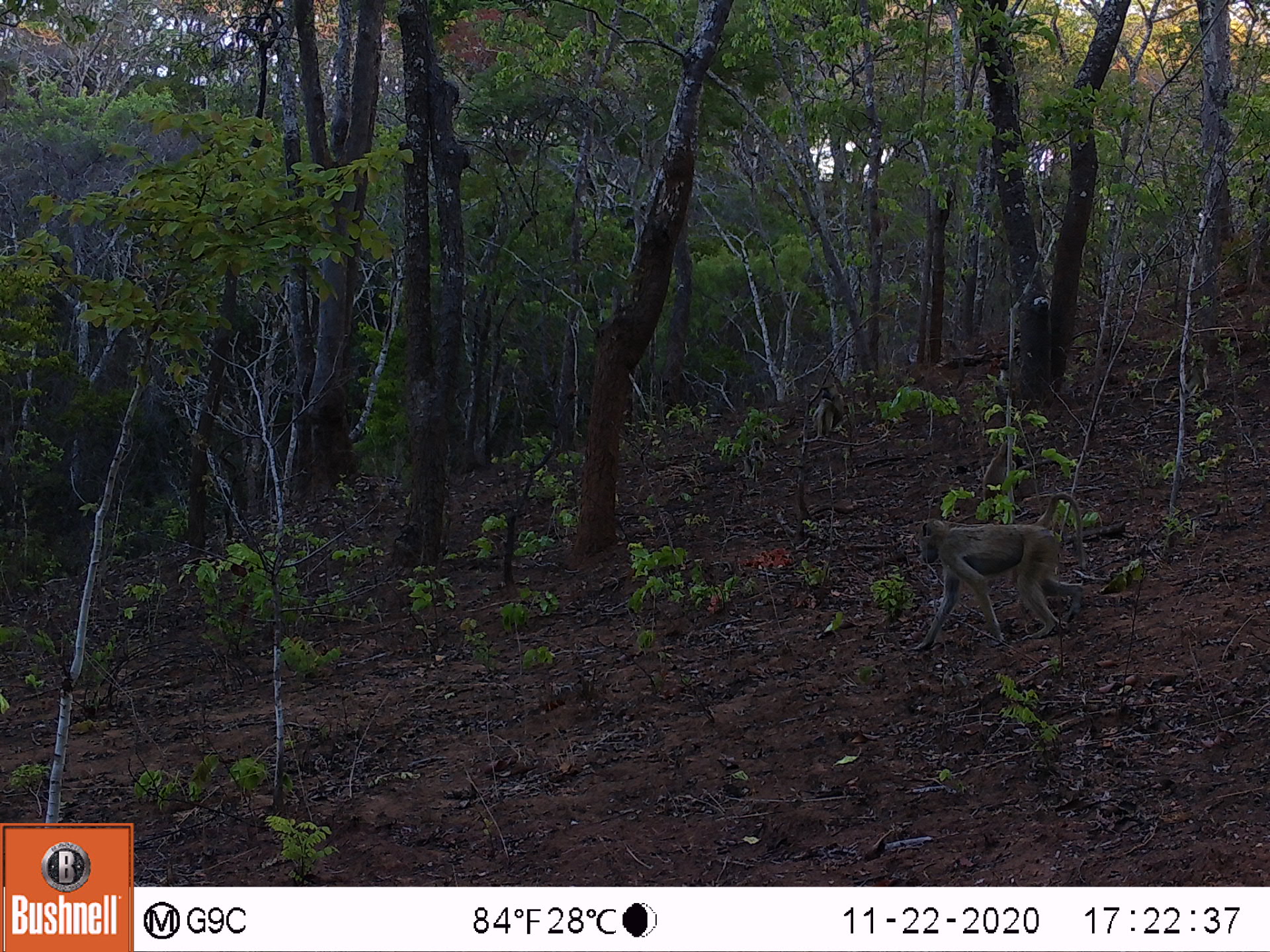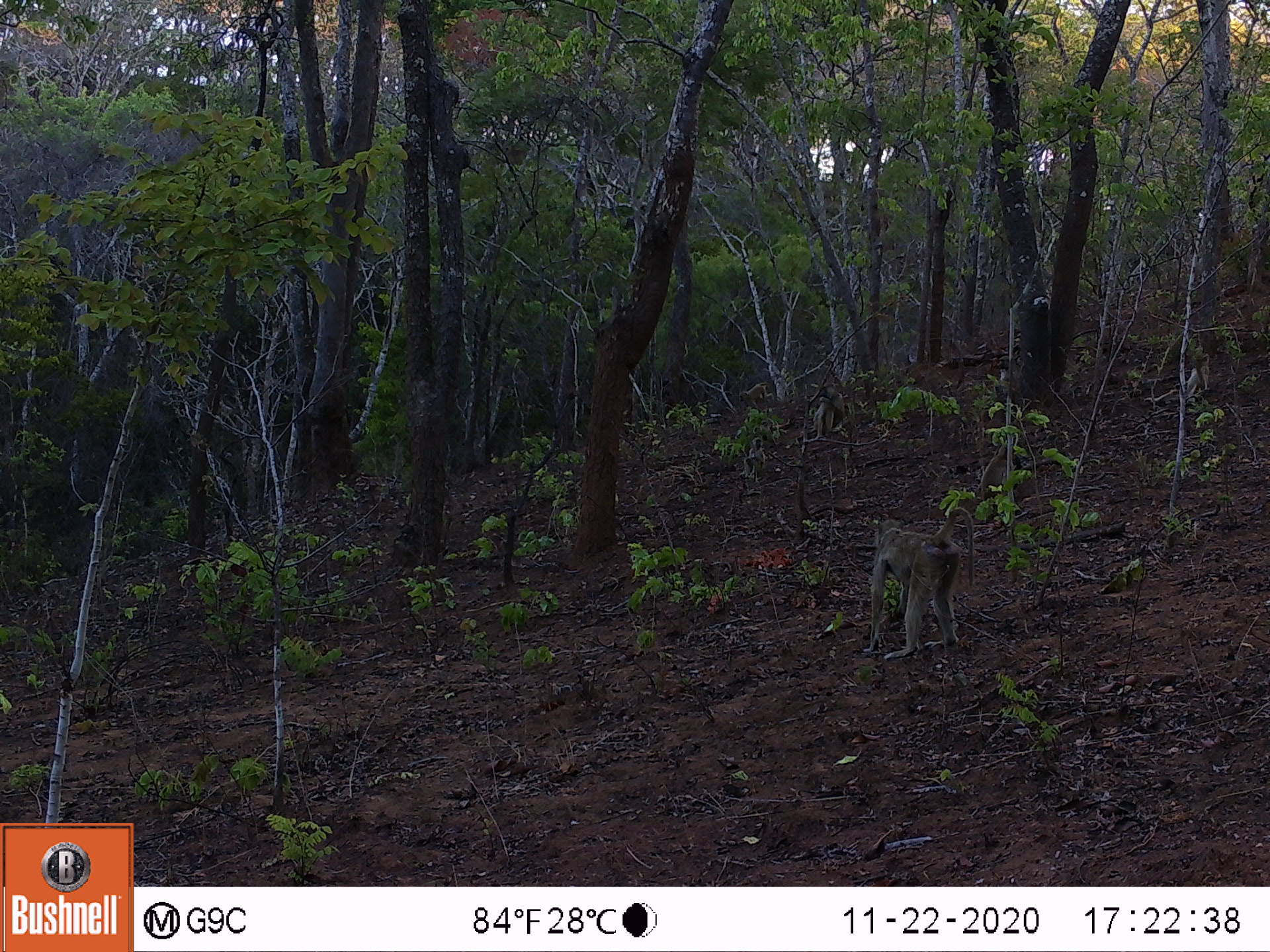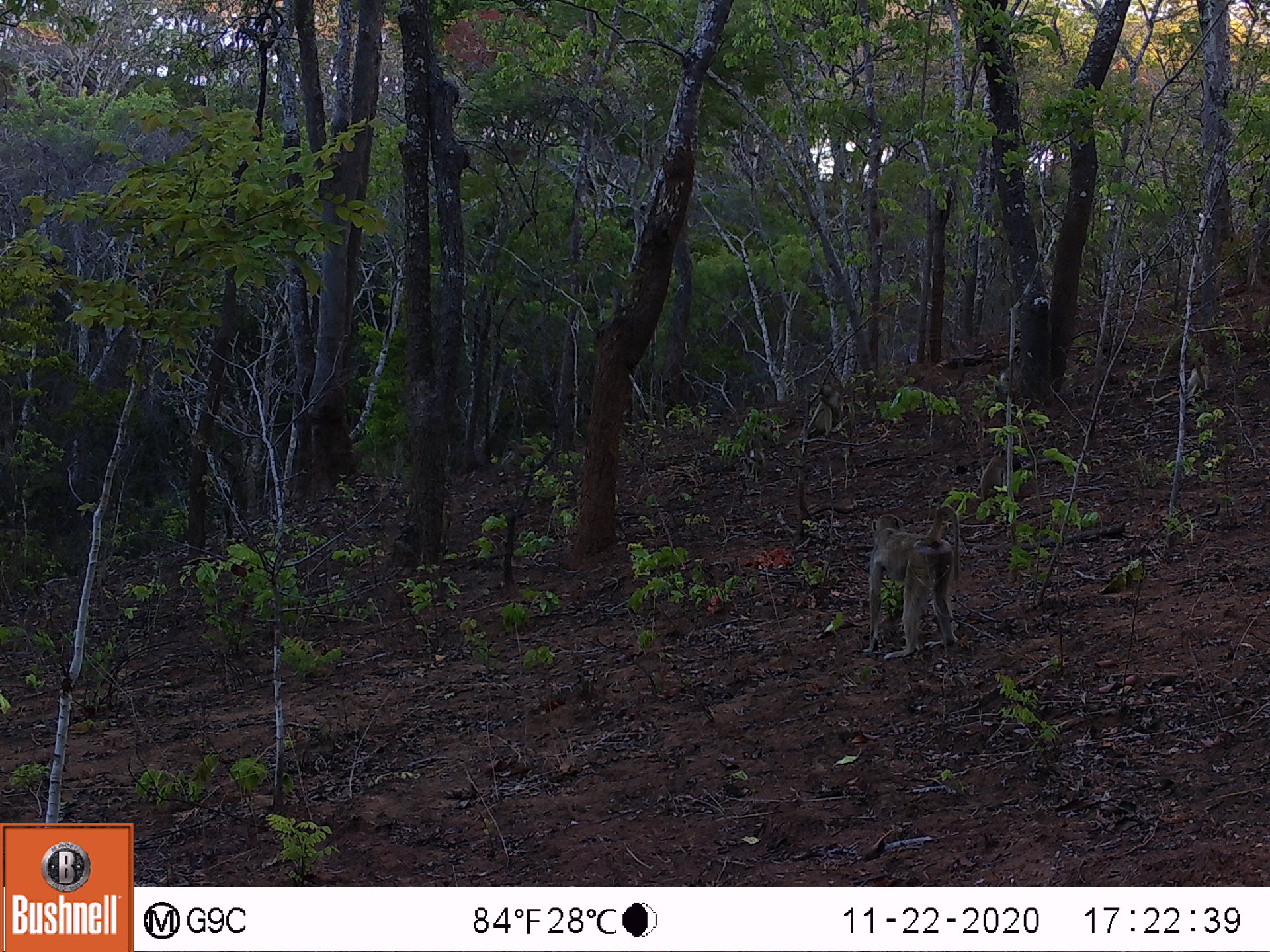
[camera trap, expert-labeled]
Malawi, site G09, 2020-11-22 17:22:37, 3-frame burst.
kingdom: Animalia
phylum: Chordata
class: Mammalia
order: Primates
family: Cercopithecidae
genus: Papio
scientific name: Papio cynocephalus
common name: yellow baboon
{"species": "yellow baboon (Papio cynocephalus)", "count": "3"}